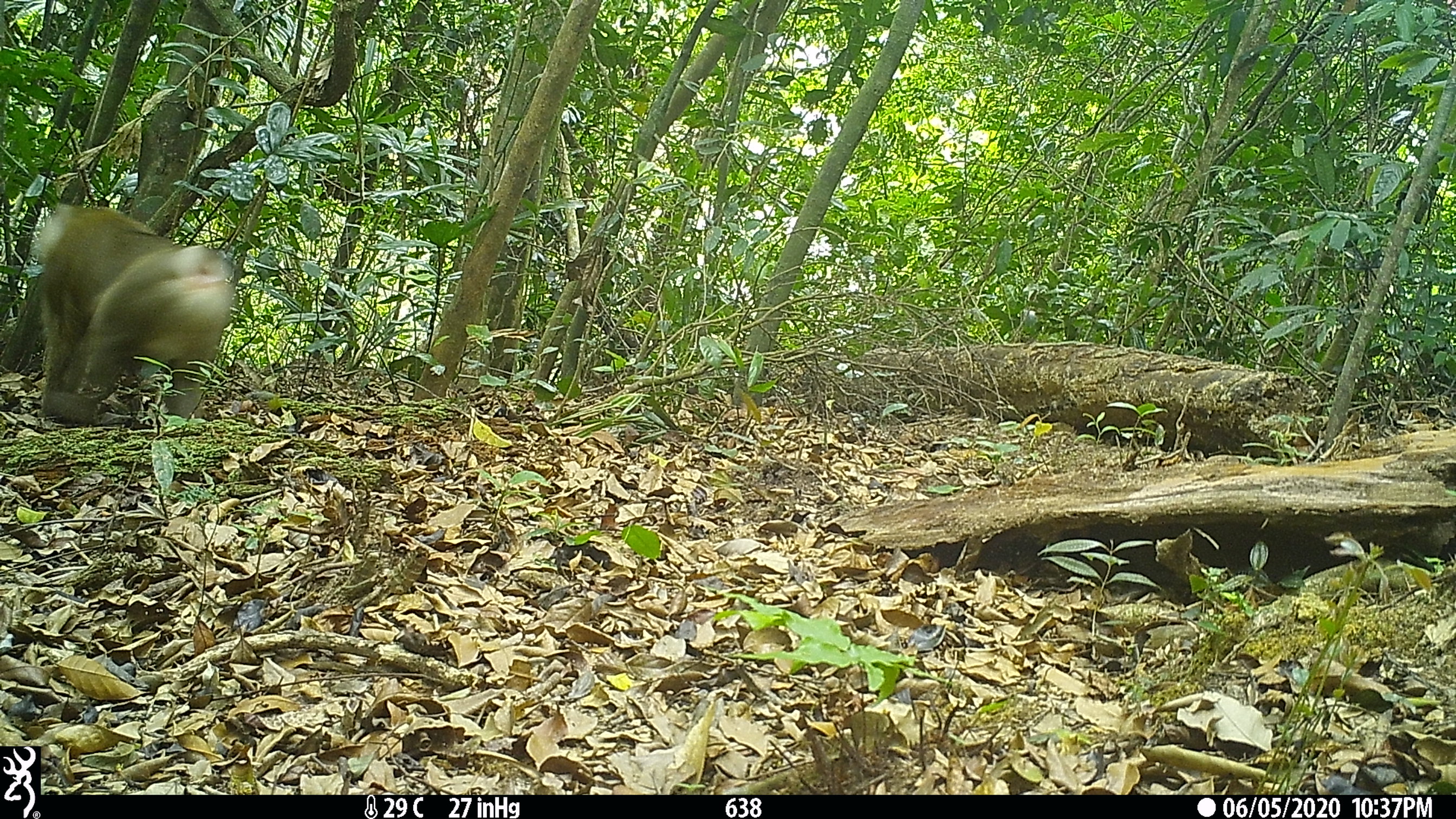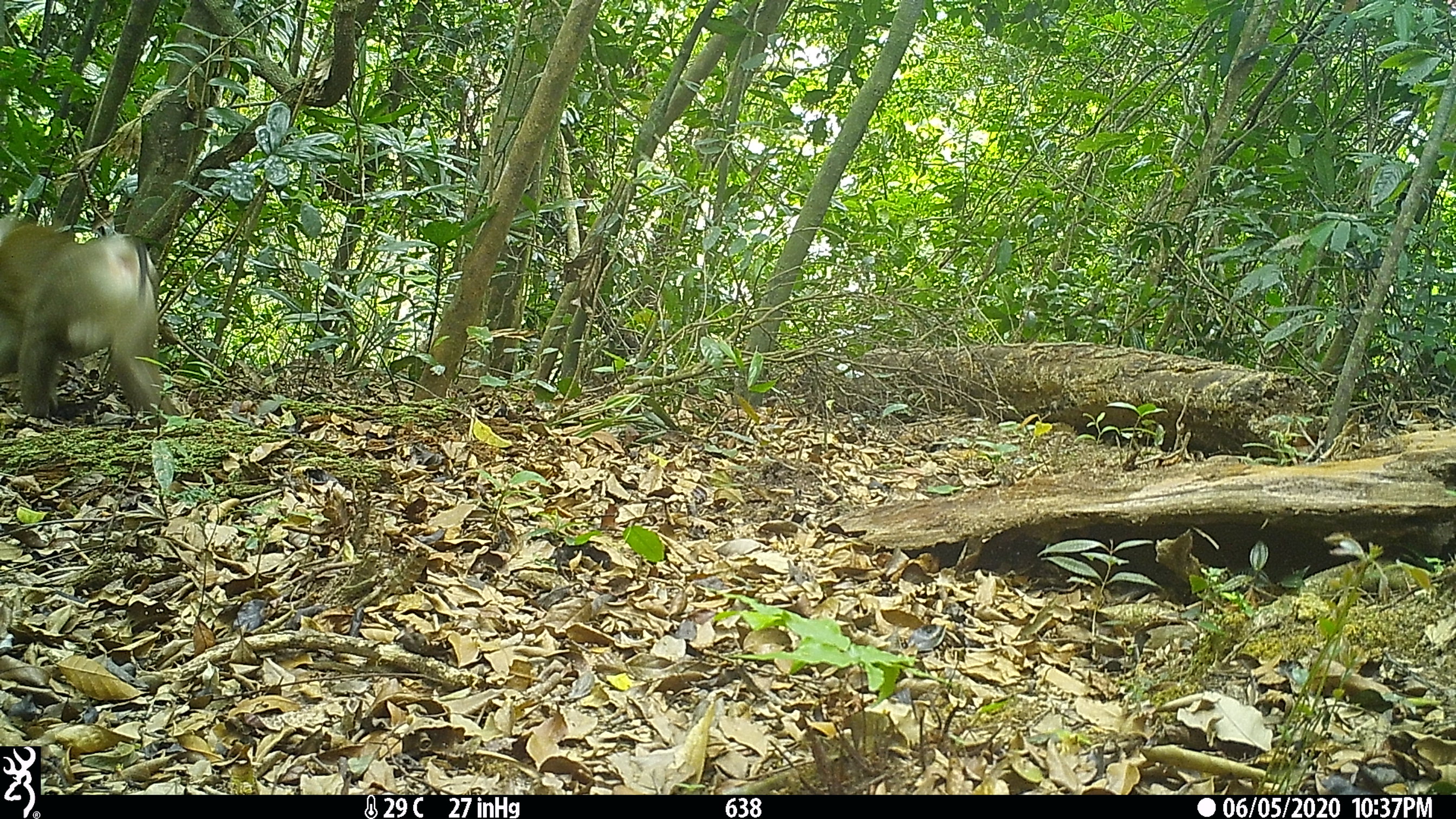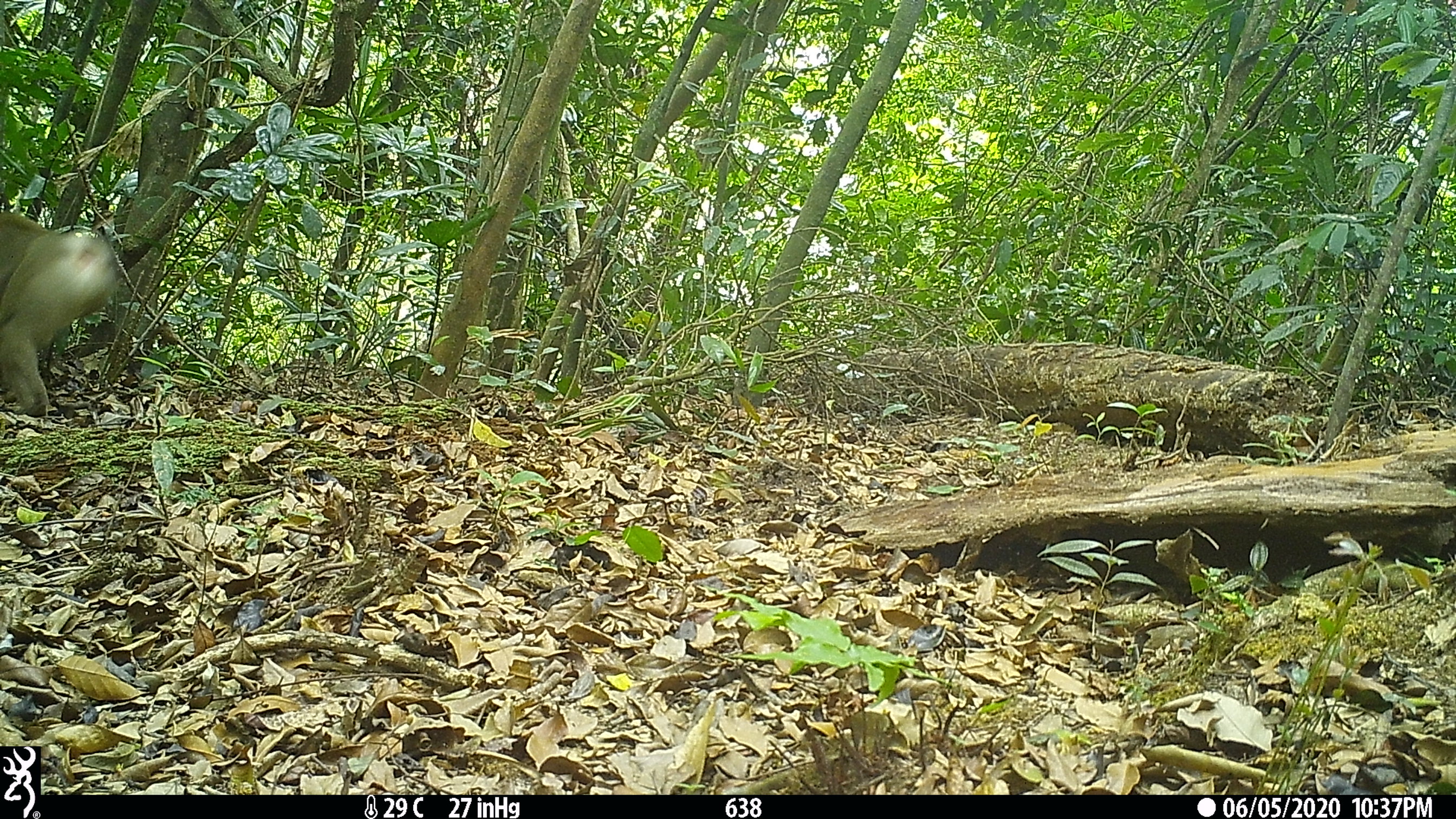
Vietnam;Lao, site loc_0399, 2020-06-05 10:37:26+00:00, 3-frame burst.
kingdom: Animalia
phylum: Chordata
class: Mammalia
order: Primates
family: Cercopithecidae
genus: Macaca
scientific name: Macaca nemestrina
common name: pig-tailed macaque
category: pig tailed macaque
Pig tailed macaque (pig-tailed macaque) (Macaca nemestrina). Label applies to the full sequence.